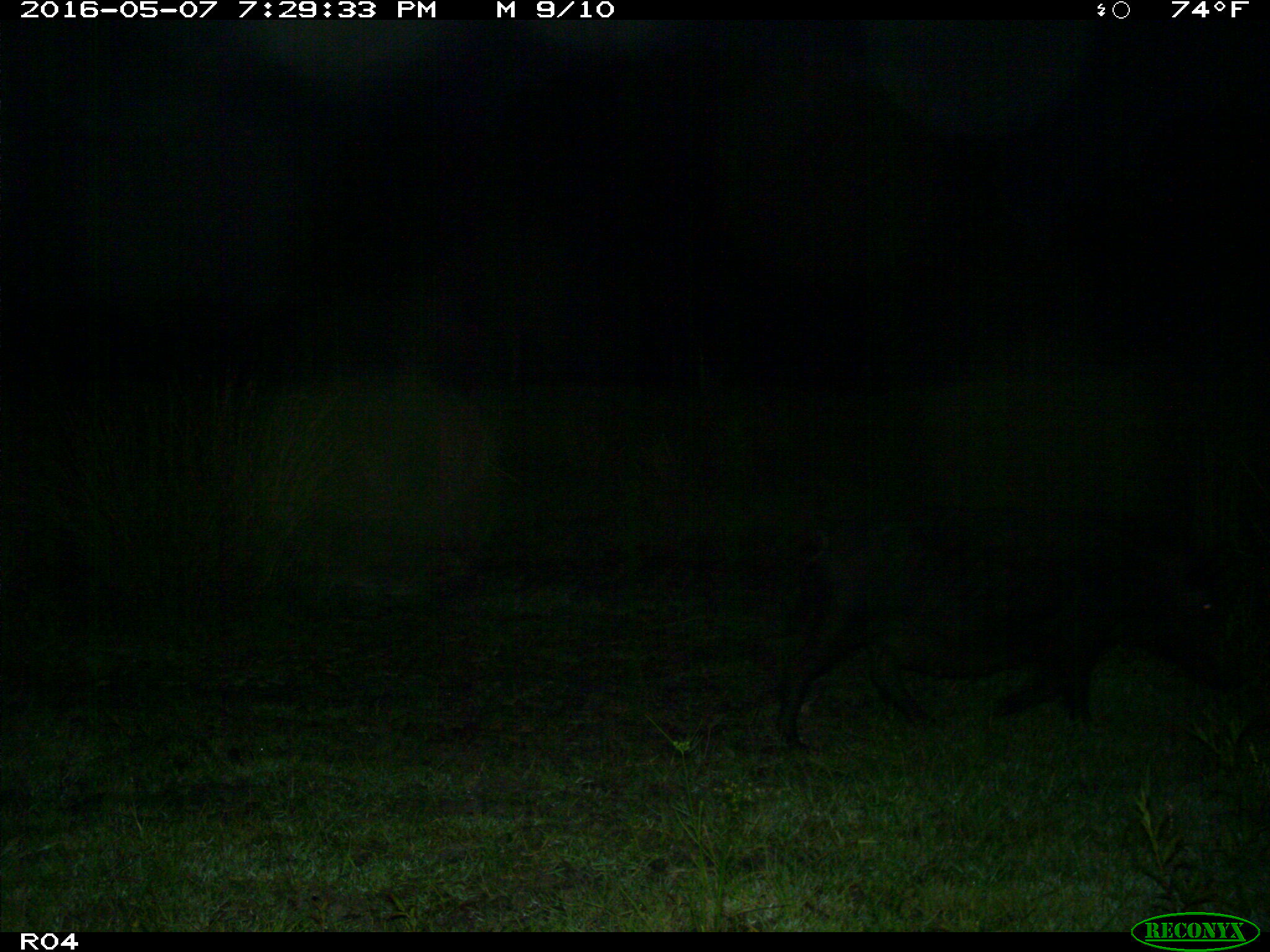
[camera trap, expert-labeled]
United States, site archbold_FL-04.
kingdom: Animalia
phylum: Chordata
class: Mammalia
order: Artiodactyla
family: Suidae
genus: Sus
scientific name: Sus scrofa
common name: wild boar